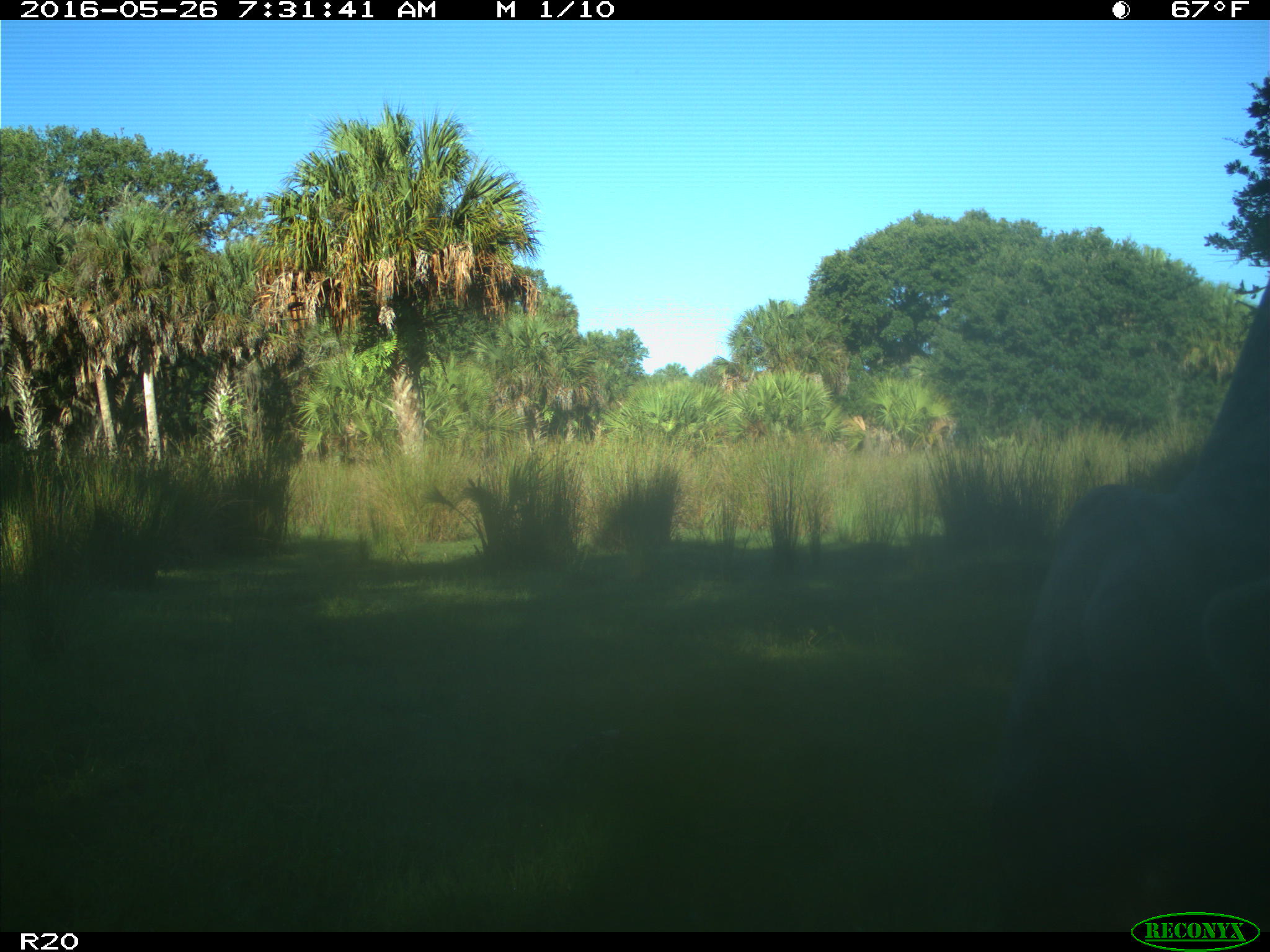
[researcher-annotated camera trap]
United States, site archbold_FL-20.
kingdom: Animalia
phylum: Chordata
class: Mammalia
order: Artiodactyla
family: Bovidae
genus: Bos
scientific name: Bos taurus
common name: domestic cow